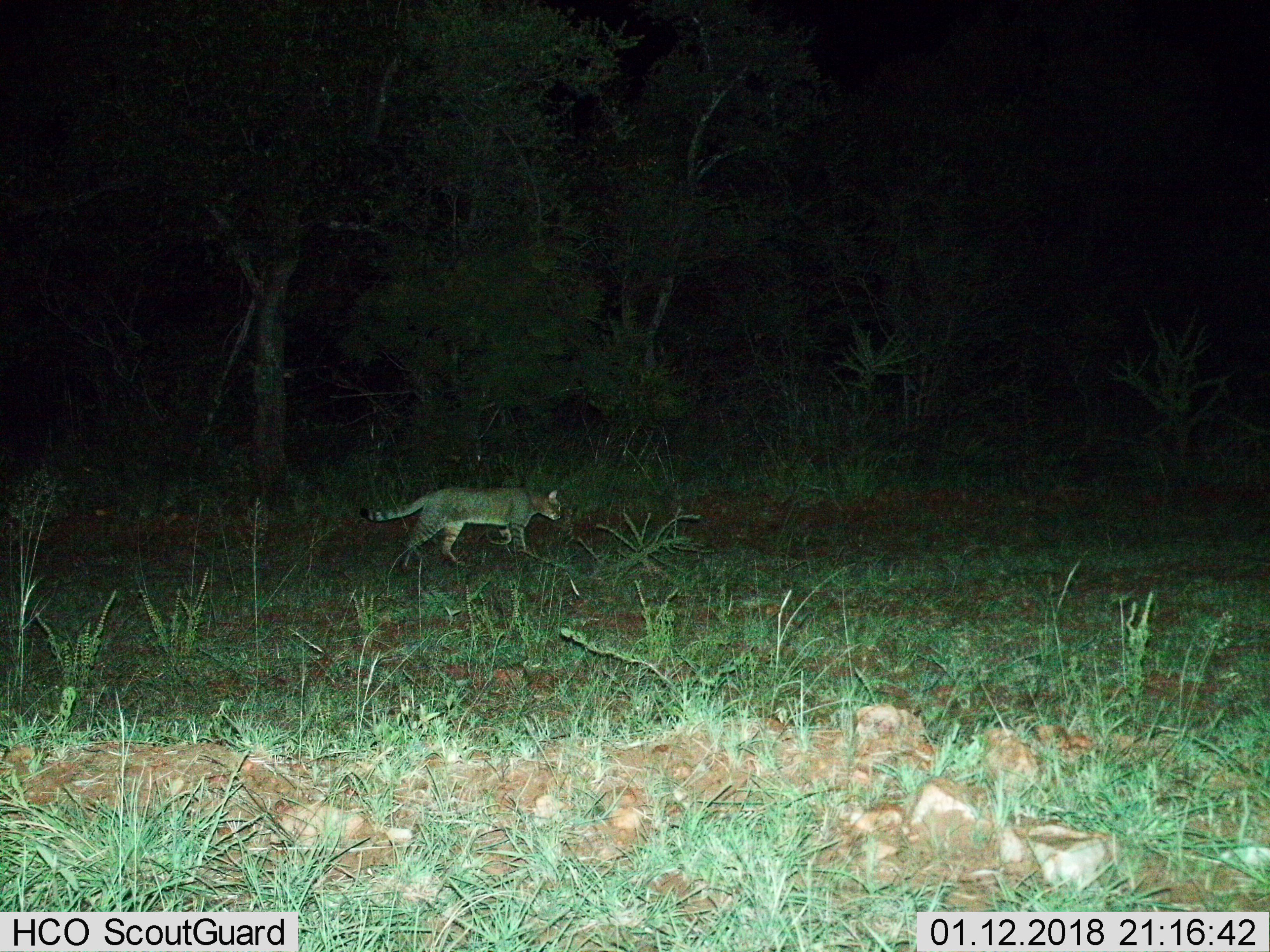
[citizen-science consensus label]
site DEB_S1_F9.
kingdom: Animalia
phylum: Chordata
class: Mammalia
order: Carnivora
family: Felidae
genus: Felis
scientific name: Felis lybica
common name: african wild cat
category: africanwildcat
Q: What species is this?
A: Africanwildcat (african wild cat) (Felis lybica).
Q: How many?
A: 1.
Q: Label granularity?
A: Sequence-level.